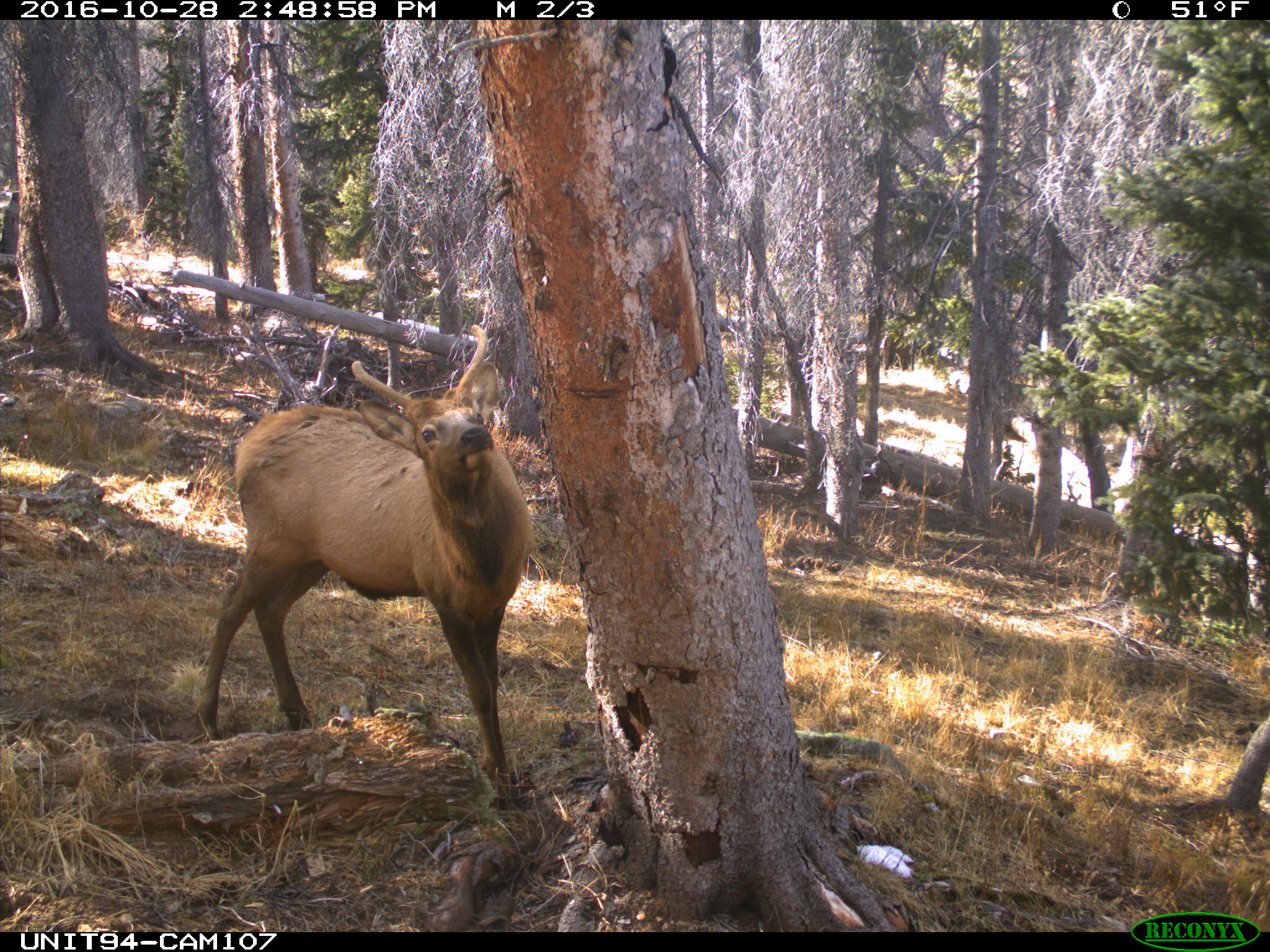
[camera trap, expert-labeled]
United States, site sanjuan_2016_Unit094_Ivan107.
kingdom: Animalia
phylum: Chordata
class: Mammalia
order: Artiodactyla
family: Cervidae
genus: Cervus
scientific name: Cervus elaphus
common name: red deer